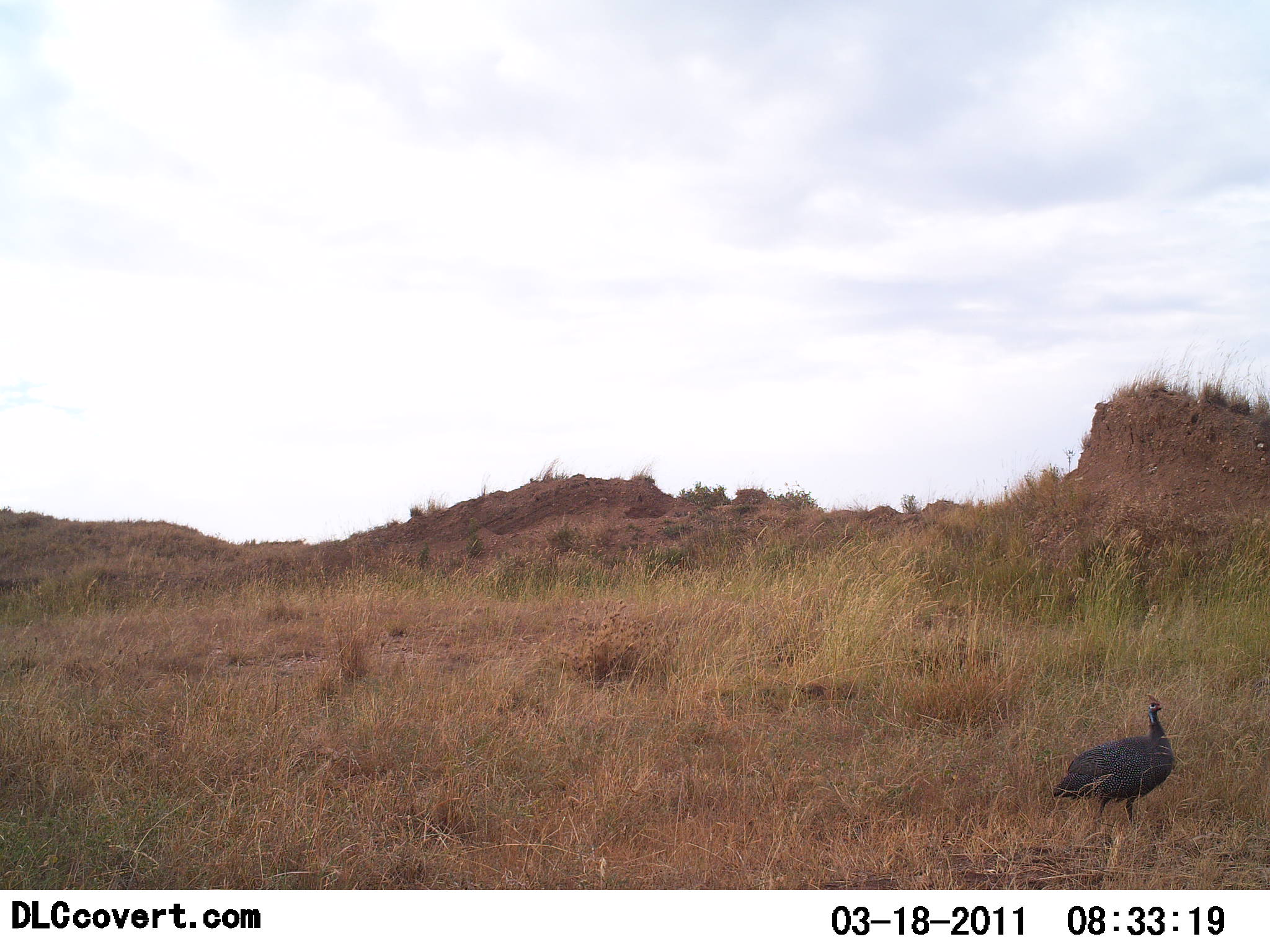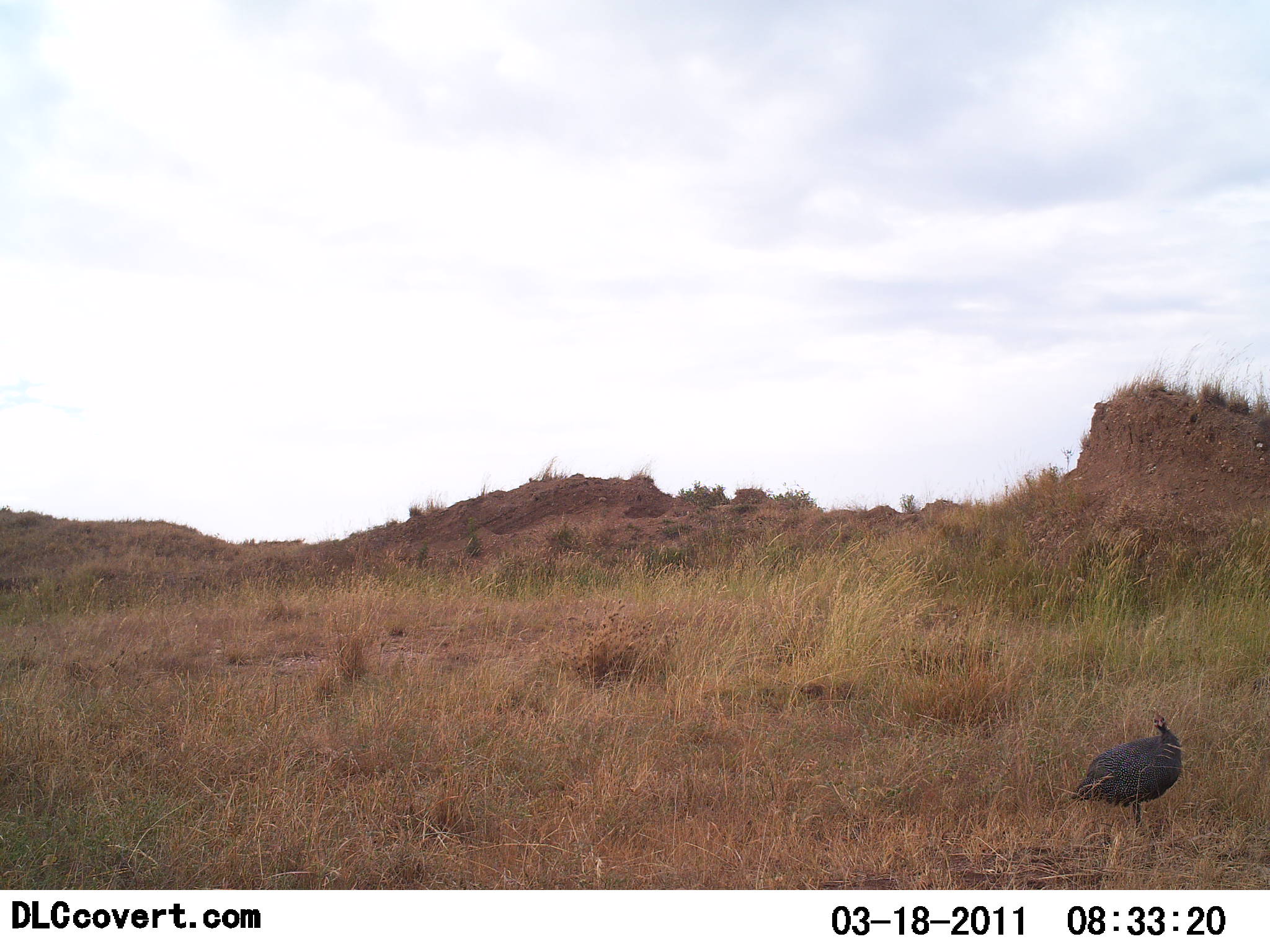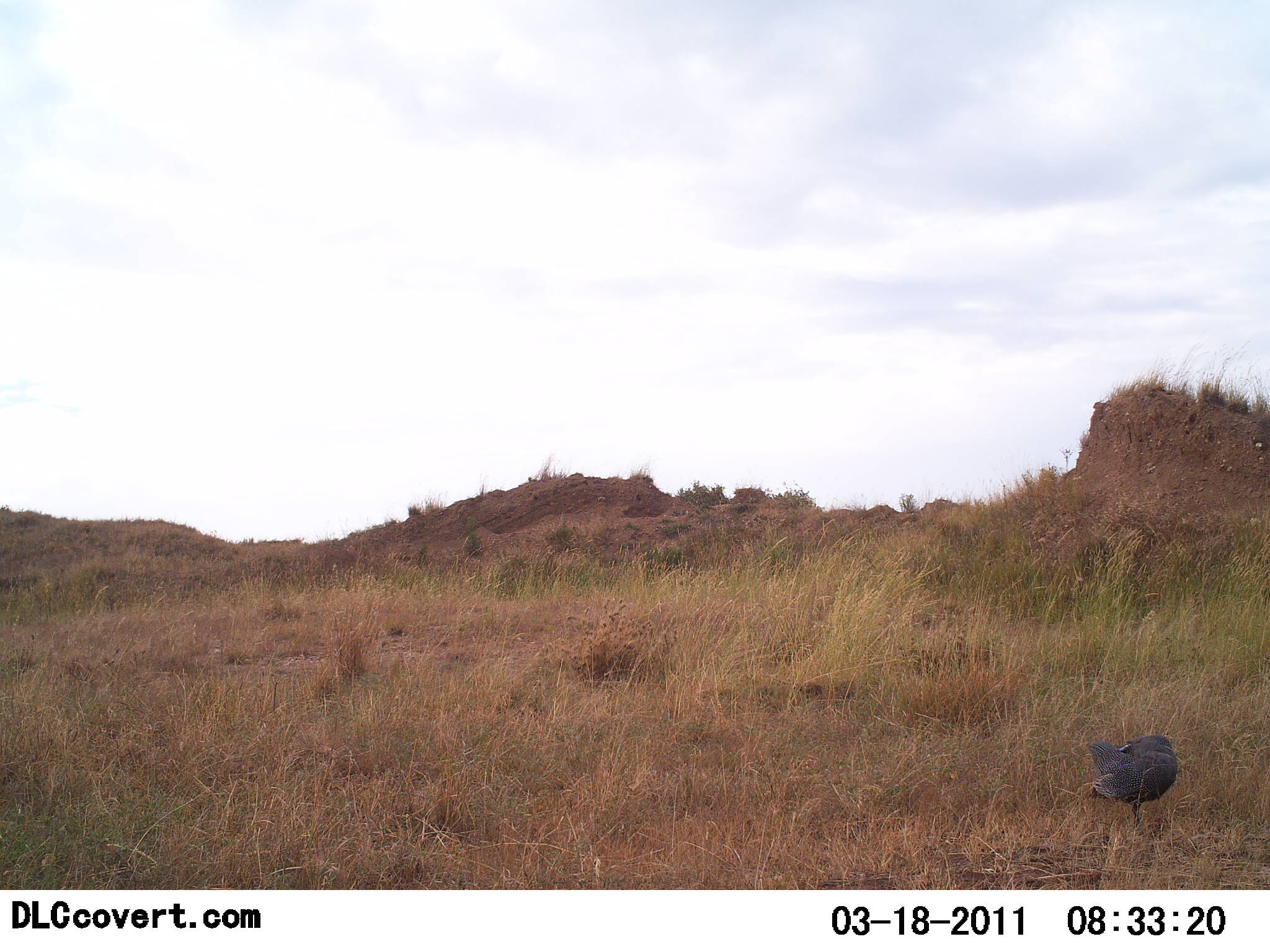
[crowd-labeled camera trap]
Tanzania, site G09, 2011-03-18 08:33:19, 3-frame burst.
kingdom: Animalia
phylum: Chordata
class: Aves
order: Galliformes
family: Numididae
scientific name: Numididae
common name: guinea fowl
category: guineafowl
Guineafowl (guinea fowl) (Numididae), count 1. Behavior (volunteer vote fractions): standing 80%, resting 7%, moving 20%, interacting 0%. Young present (vote fraction): 0%. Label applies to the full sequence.